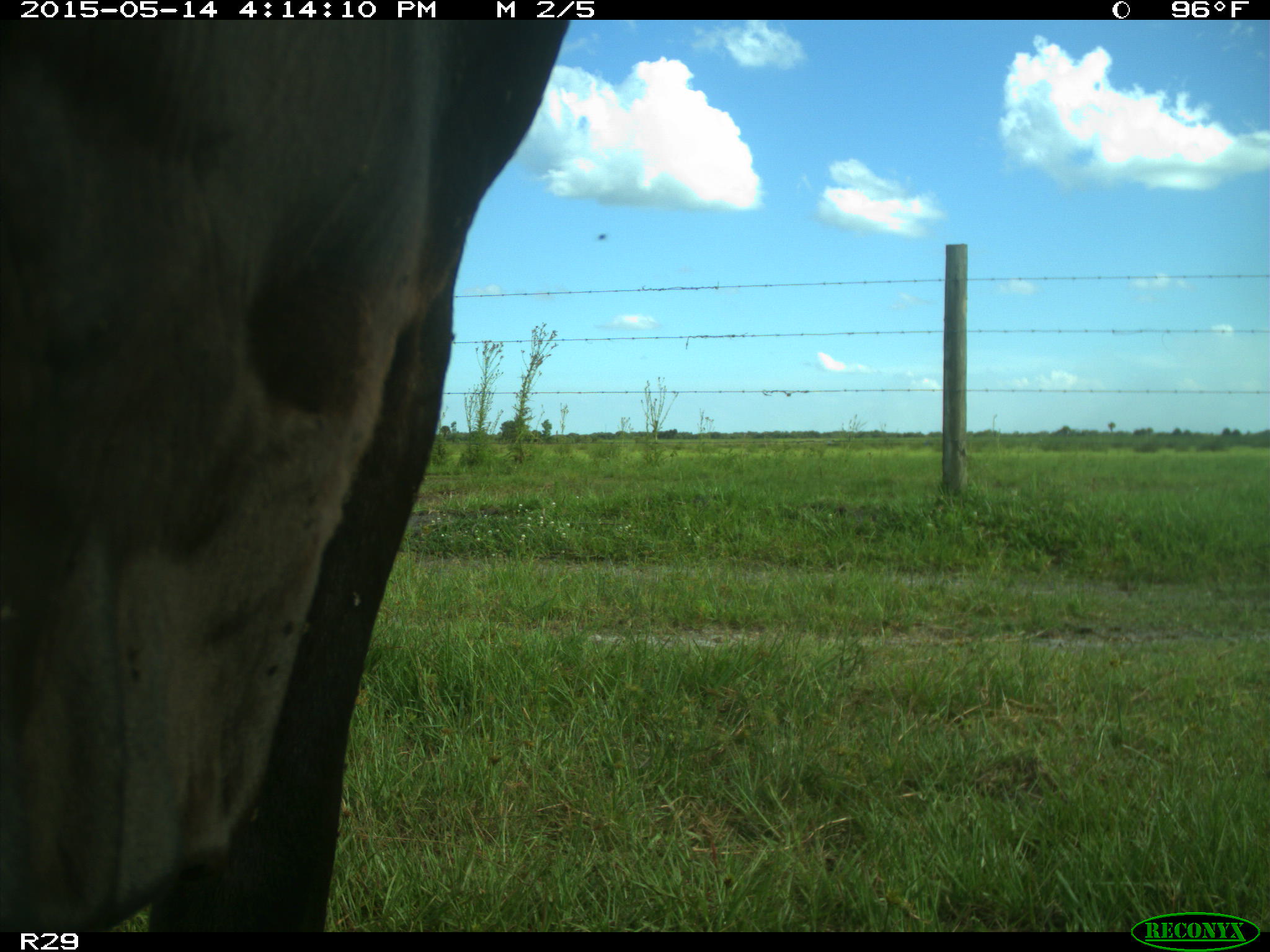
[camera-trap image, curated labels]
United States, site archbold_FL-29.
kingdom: Animalia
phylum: Chordata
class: Mammalia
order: Artiodactyla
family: Bovidae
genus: Bos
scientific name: Bos taurus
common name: domestic cow